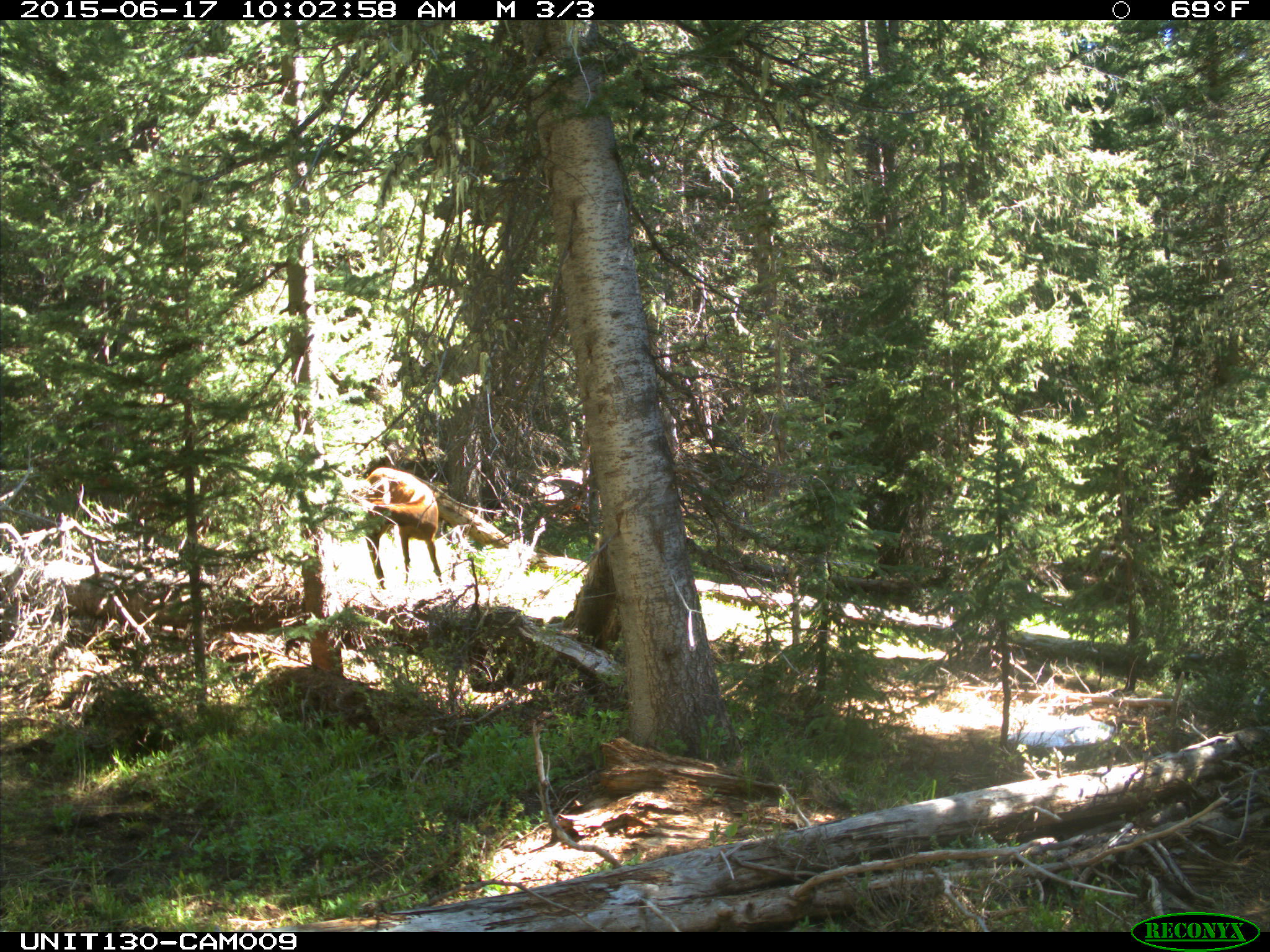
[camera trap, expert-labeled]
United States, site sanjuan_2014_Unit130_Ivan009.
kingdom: Animalia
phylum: Chordata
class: Mammalia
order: Artiodactyla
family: Cervidae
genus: Cervus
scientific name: Cervus elaphus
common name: red deer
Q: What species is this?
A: Cervus elaphus (red deer).